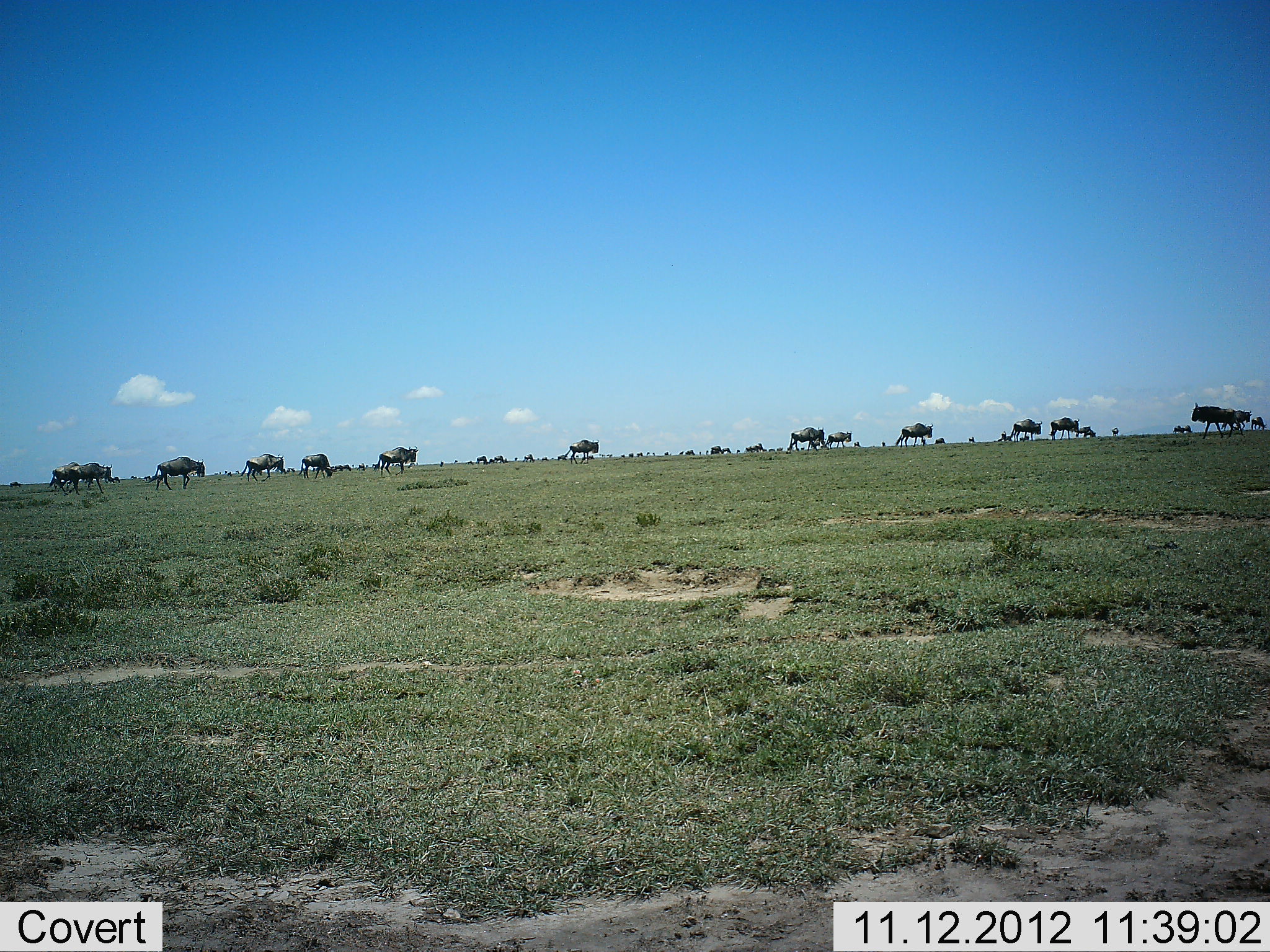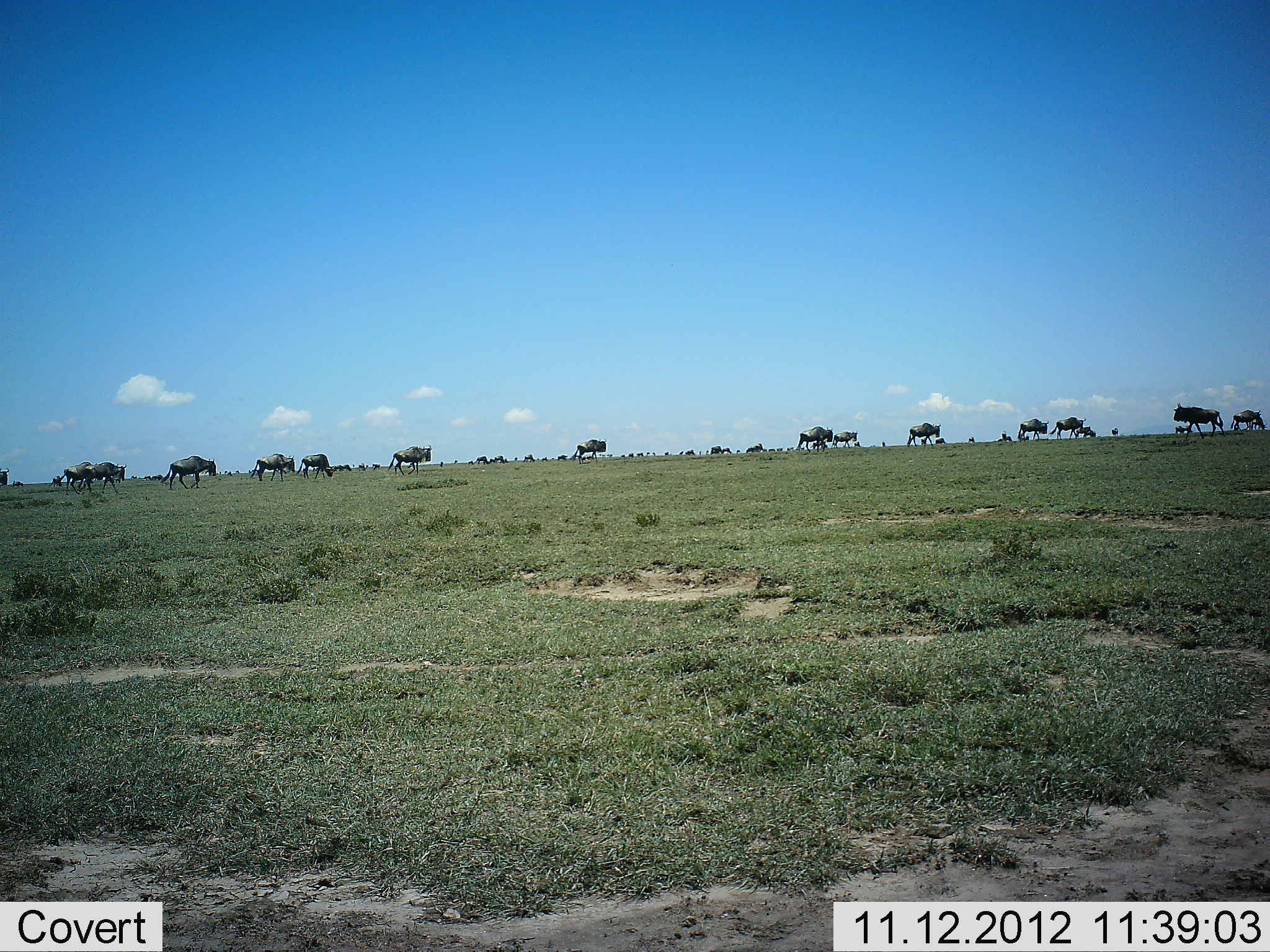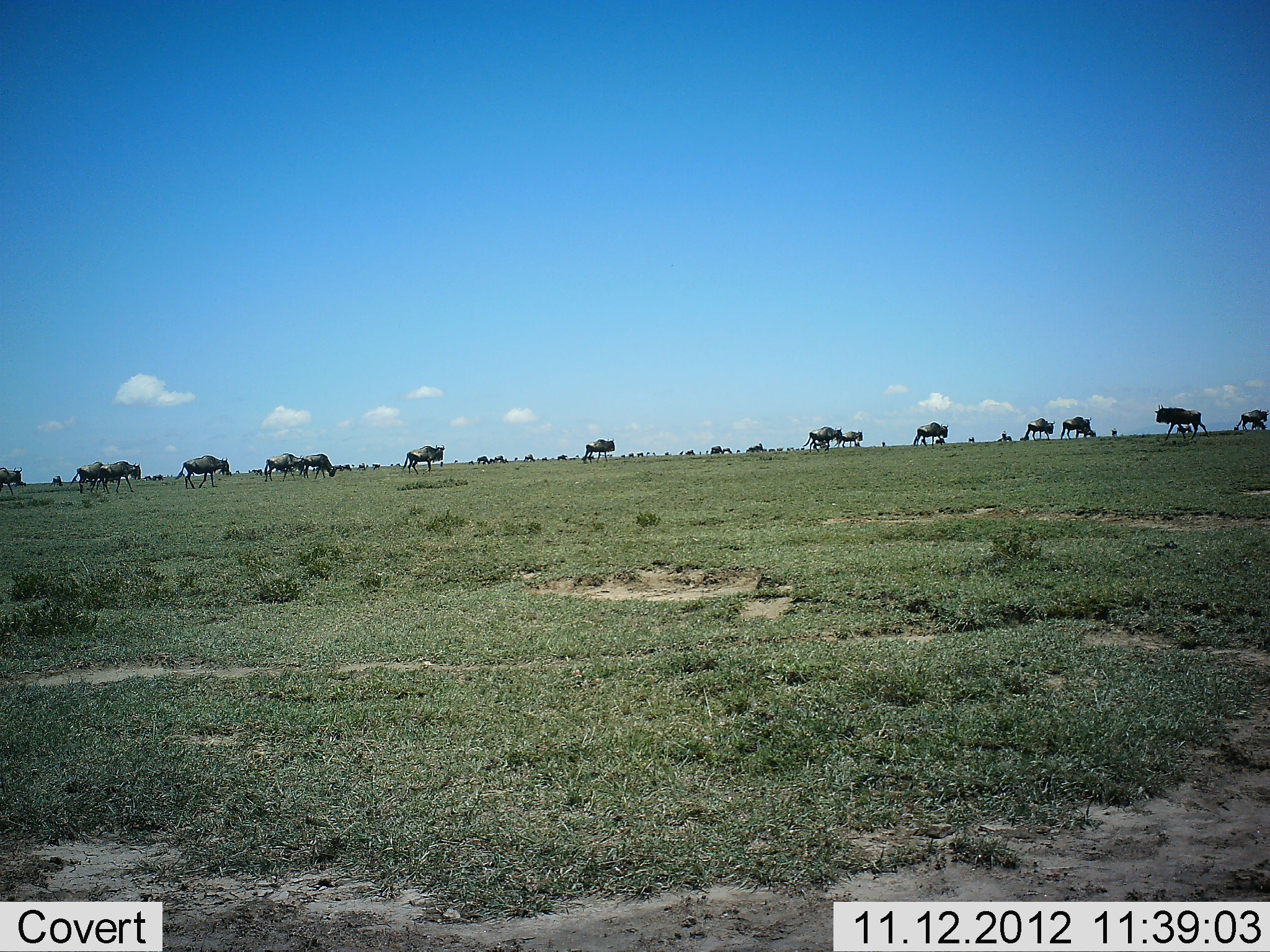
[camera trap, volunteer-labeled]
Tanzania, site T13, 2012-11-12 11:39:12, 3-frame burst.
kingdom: Animalia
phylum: Chordata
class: Mammalia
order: Artiodactyla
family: Bovidae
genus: Connochaetes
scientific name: Connochaetes taurinus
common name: blue wildebeest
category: wildebeest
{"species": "wildebeest (blue wildebeest) (Connochaetes taurinus)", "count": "11-50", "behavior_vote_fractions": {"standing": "20%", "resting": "10%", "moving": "100%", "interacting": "20%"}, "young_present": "0%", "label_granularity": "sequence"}